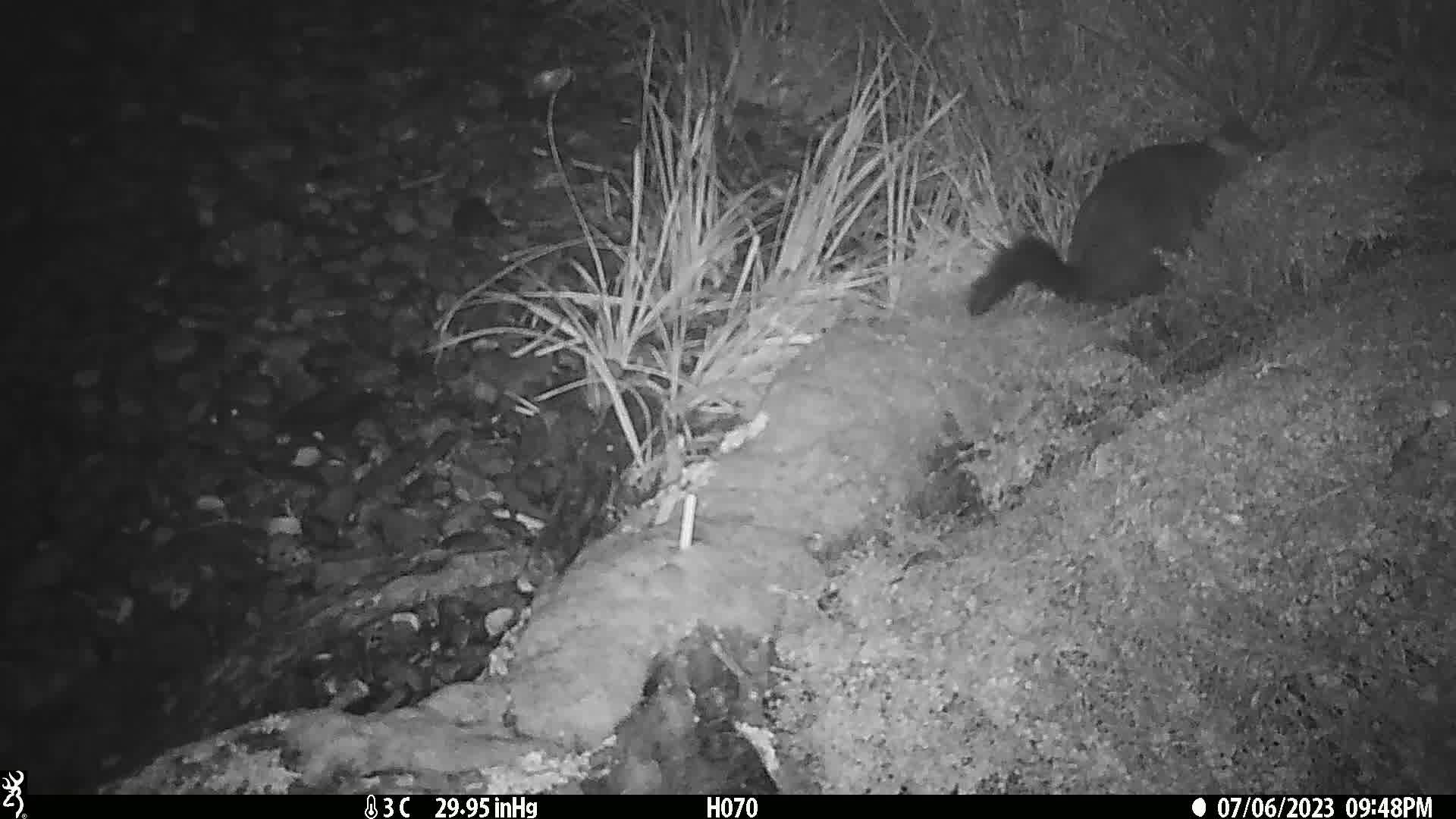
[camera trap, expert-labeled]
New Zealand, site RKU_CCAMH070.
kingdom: Animalia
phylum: Chordata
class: Mammalia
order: Diprotodontia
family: Phalangeridae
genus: Trichosurus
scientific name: Trichosurus vulpecula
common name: common brushtail possum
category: possum